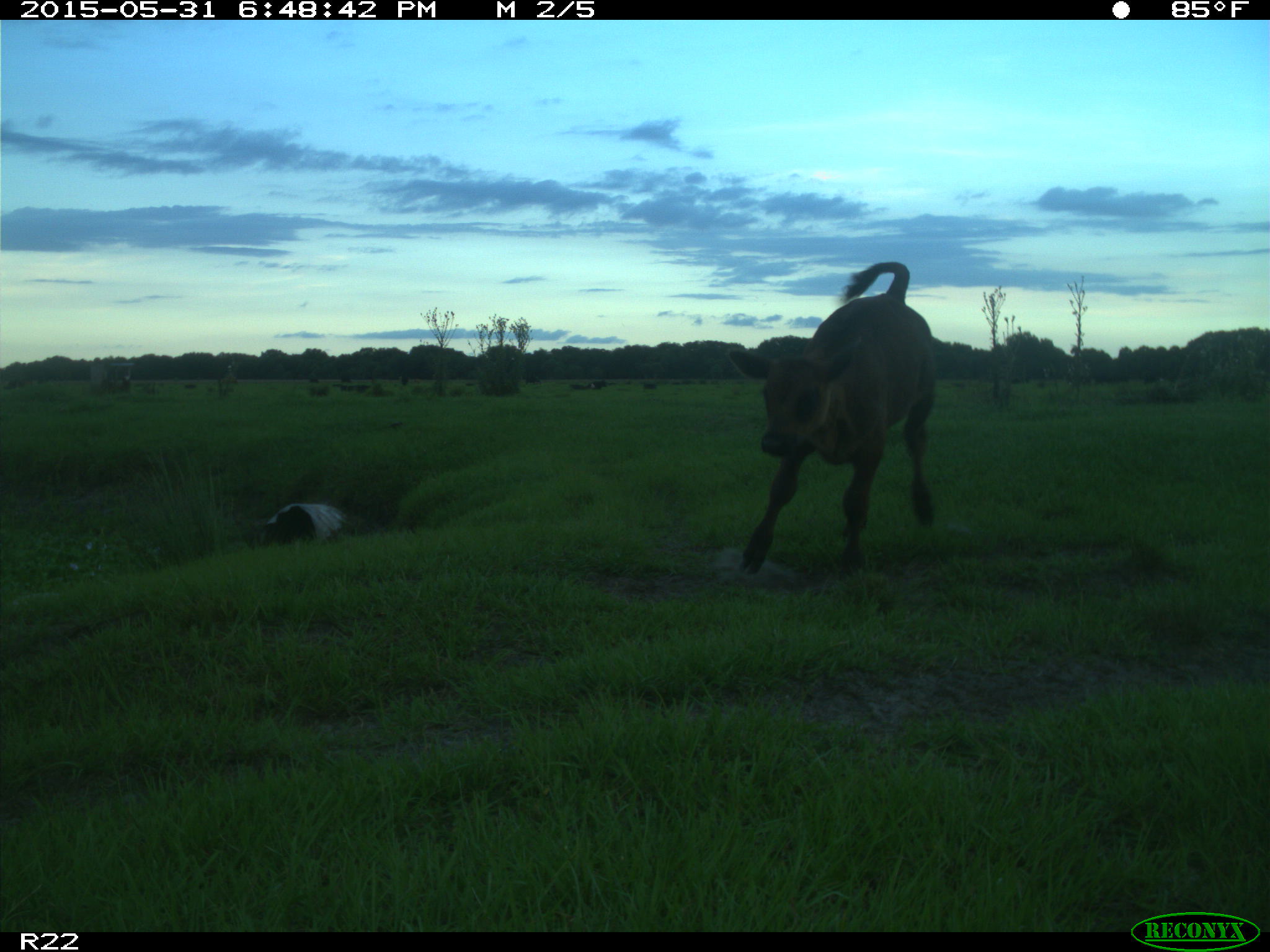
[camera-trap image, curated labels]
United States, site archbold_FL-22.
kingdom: Animalia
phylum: Chordata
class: Mammalia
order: Artiodactyla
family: Bovidae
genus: Bos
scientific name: Bos taurus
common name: domestic cow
Bos taurus (domestic cow).